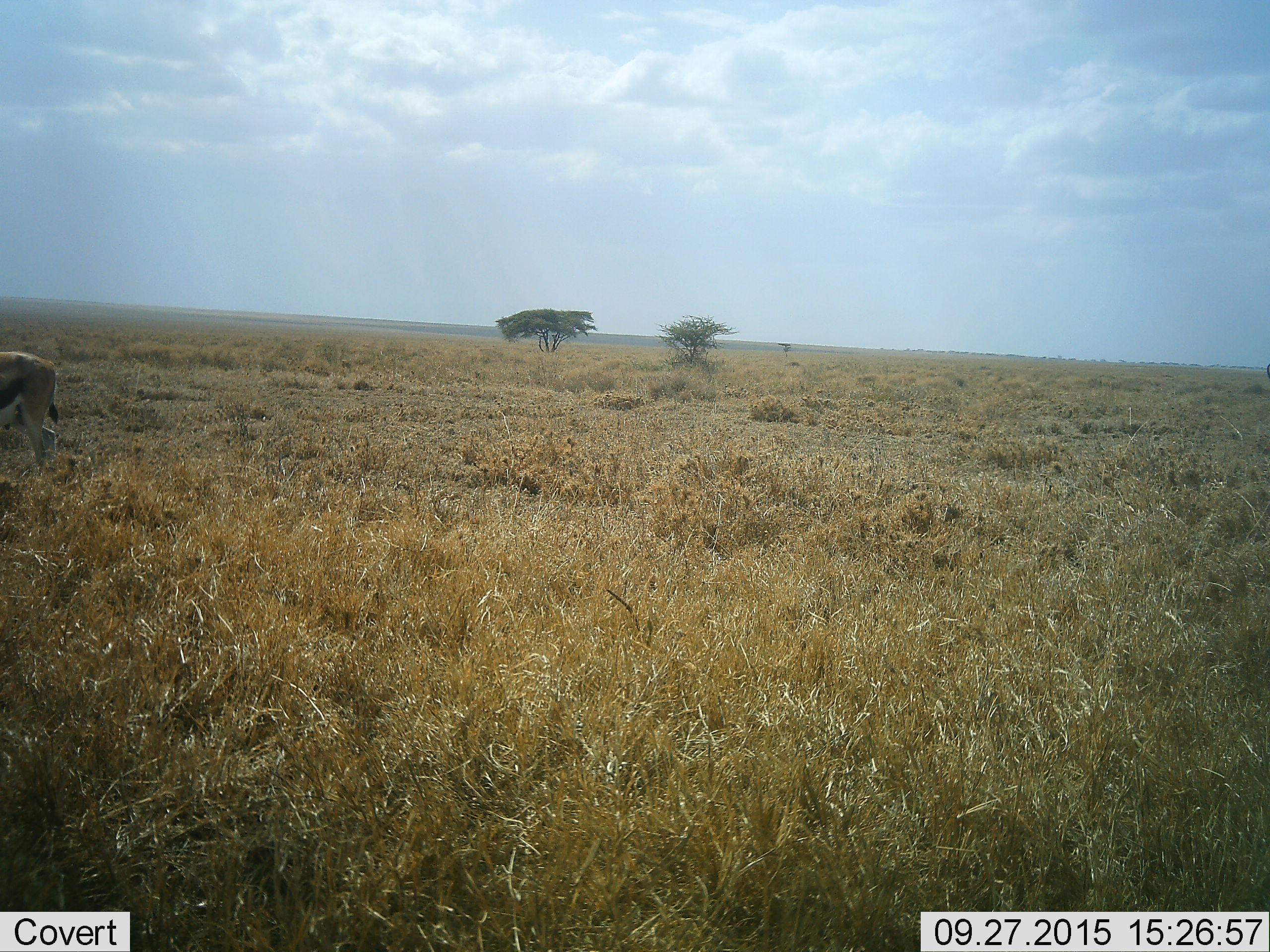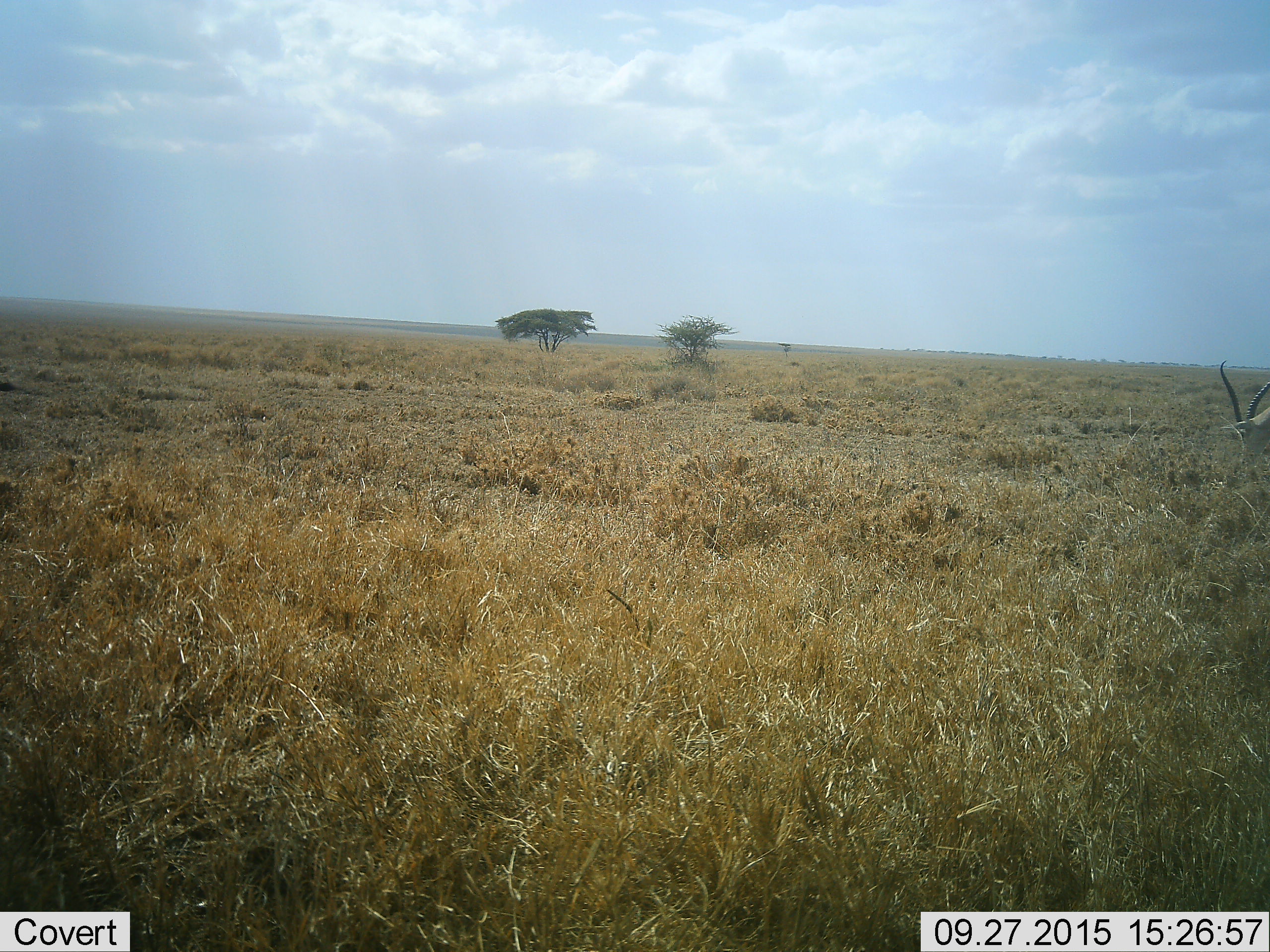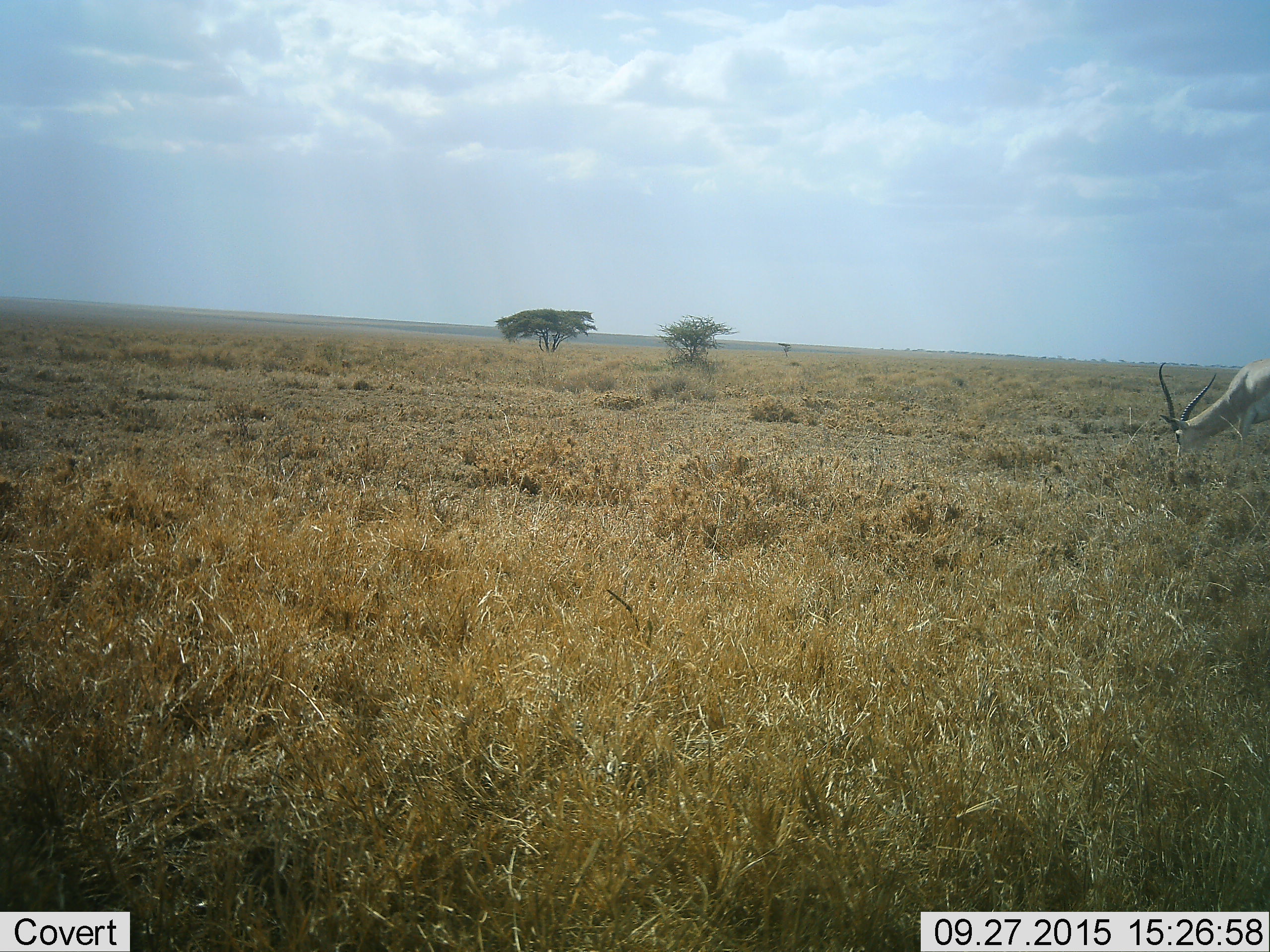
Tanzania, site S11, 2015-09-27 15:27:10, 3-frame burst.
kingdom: Animalia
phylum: Chordata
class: Mammalia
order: Artiodactyla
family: Bovidae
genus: Eudorcas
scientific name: Eudorcas thomsonii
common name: thomson's gazelle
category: gazellethomsons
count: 2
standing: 33%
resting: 0%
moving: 83%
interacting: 0%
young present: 0%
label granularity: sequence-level